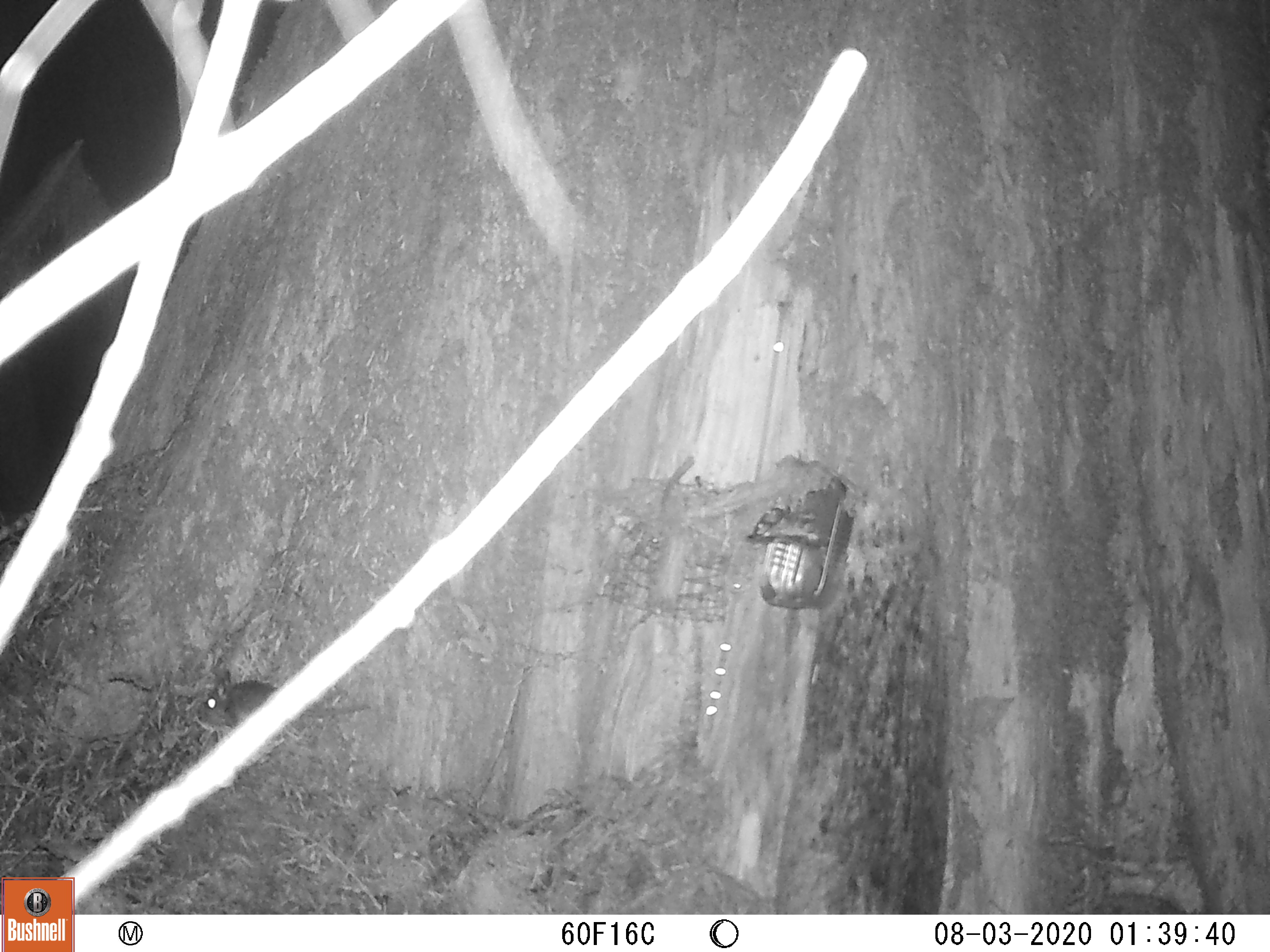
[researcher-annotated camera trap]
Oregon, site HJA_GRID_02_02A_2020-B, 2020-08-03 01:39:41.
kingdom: Animalia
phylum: Chordata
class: Mammalia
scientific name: Mammalia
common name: small mammal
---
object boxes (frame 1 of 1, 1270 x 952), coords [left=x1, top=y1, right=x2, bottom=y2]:
small mammal: [left=187, top=664, right=393, bottom=728]